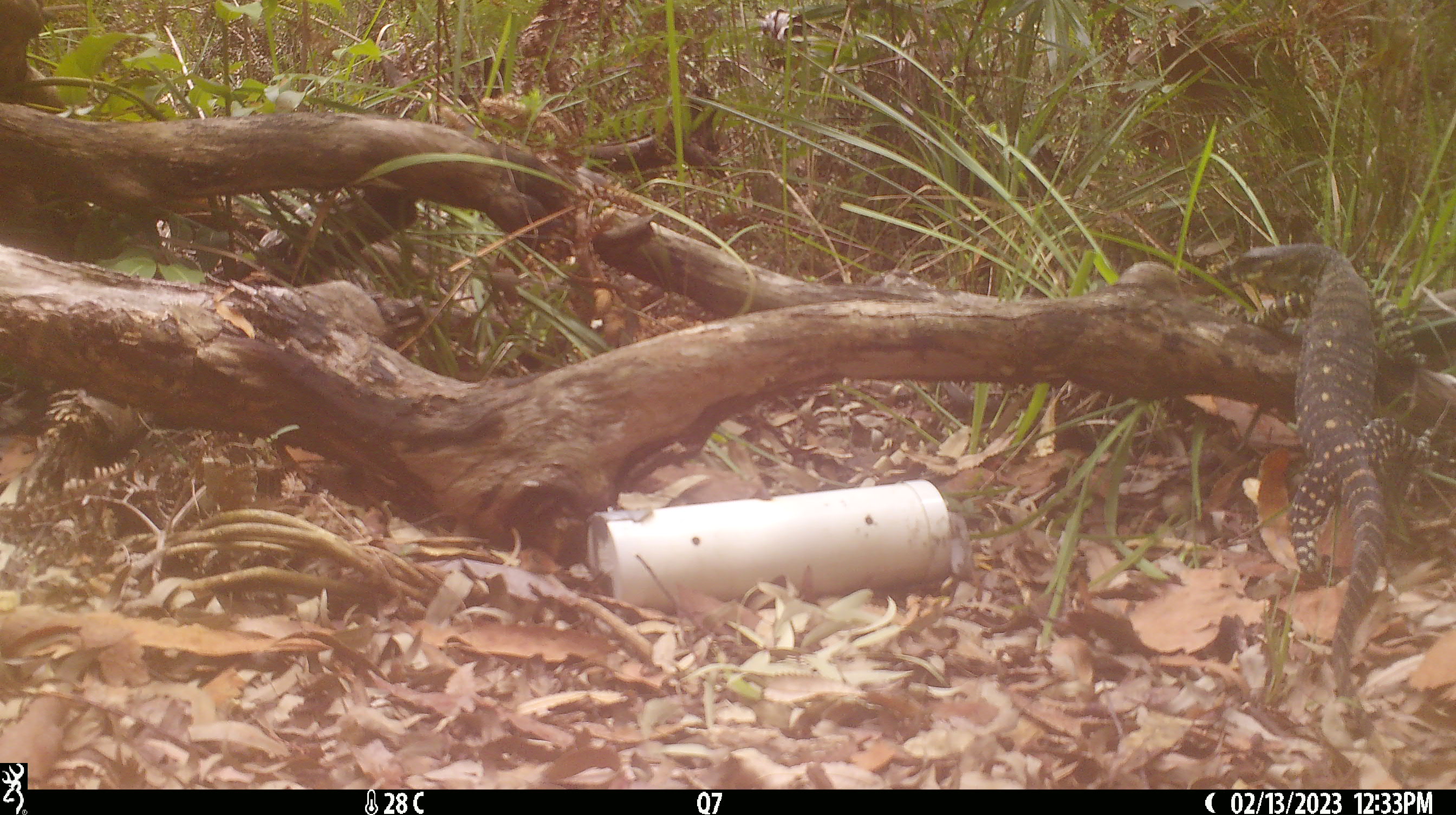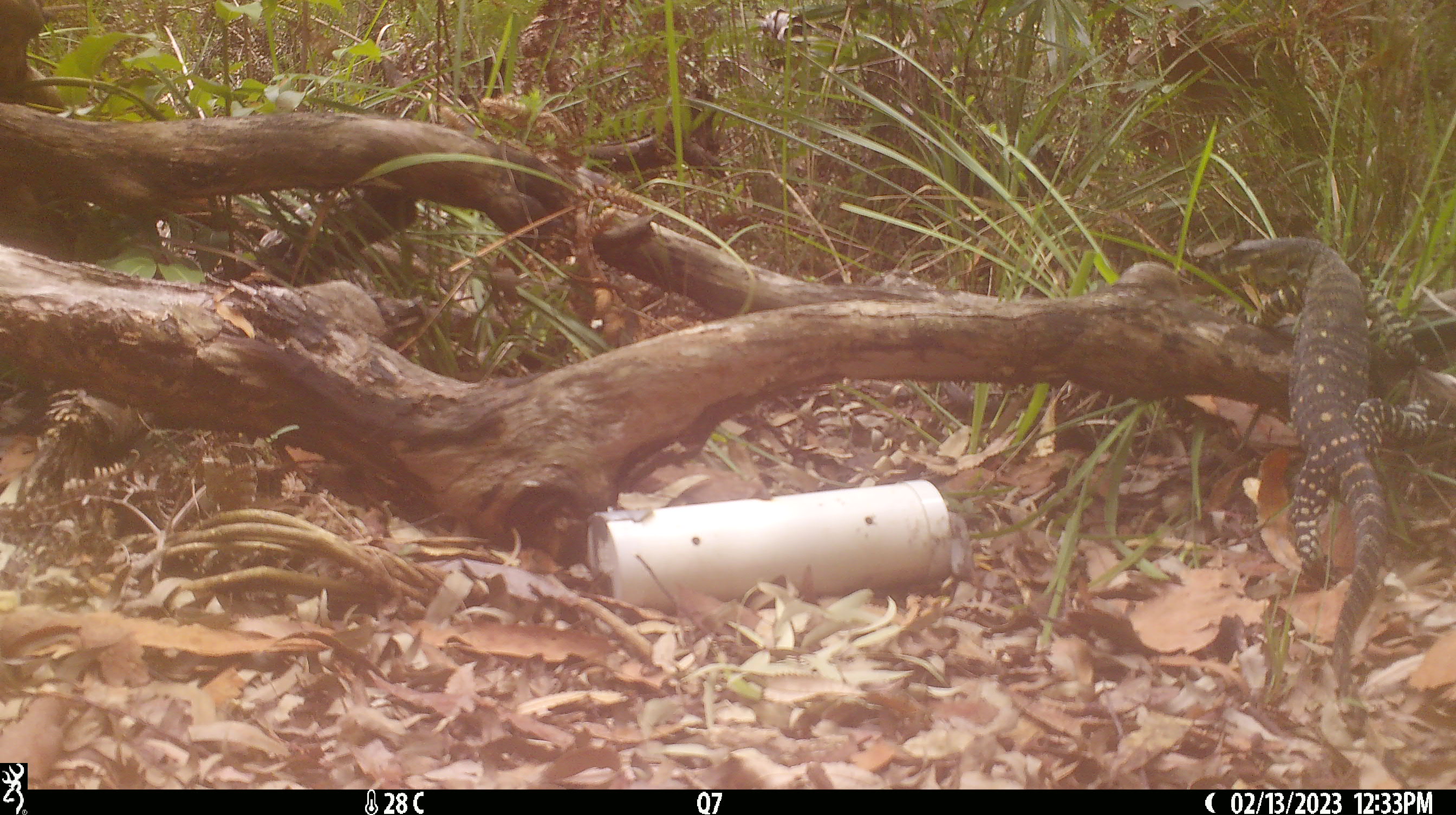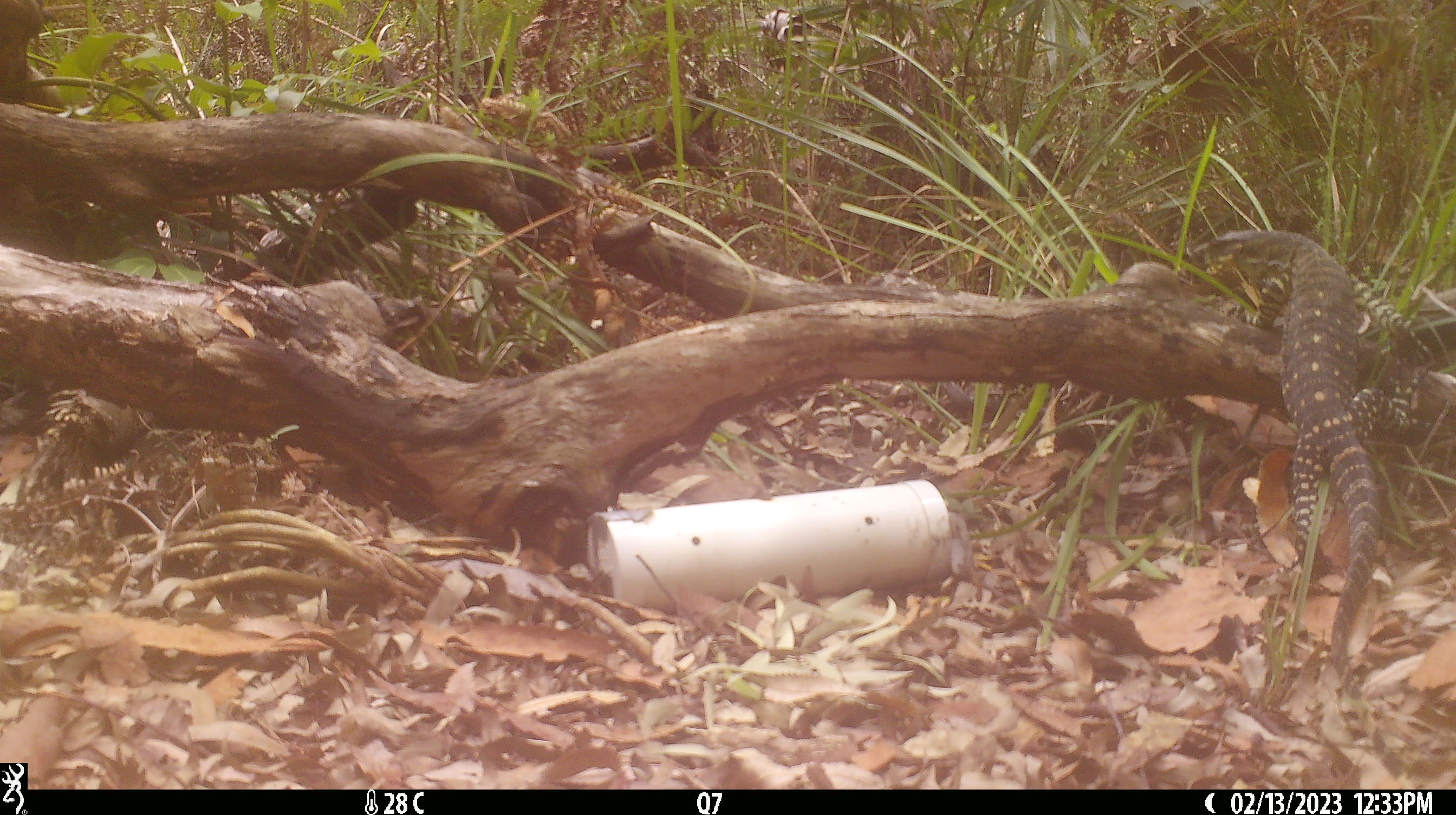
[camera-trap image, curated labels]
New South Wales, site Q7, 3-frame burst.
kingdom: Animalia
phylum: Chordata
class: Reptilia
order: Squamata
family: Varanidae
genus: Varanus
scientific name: Varanus varius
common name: lace monitor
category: goanna